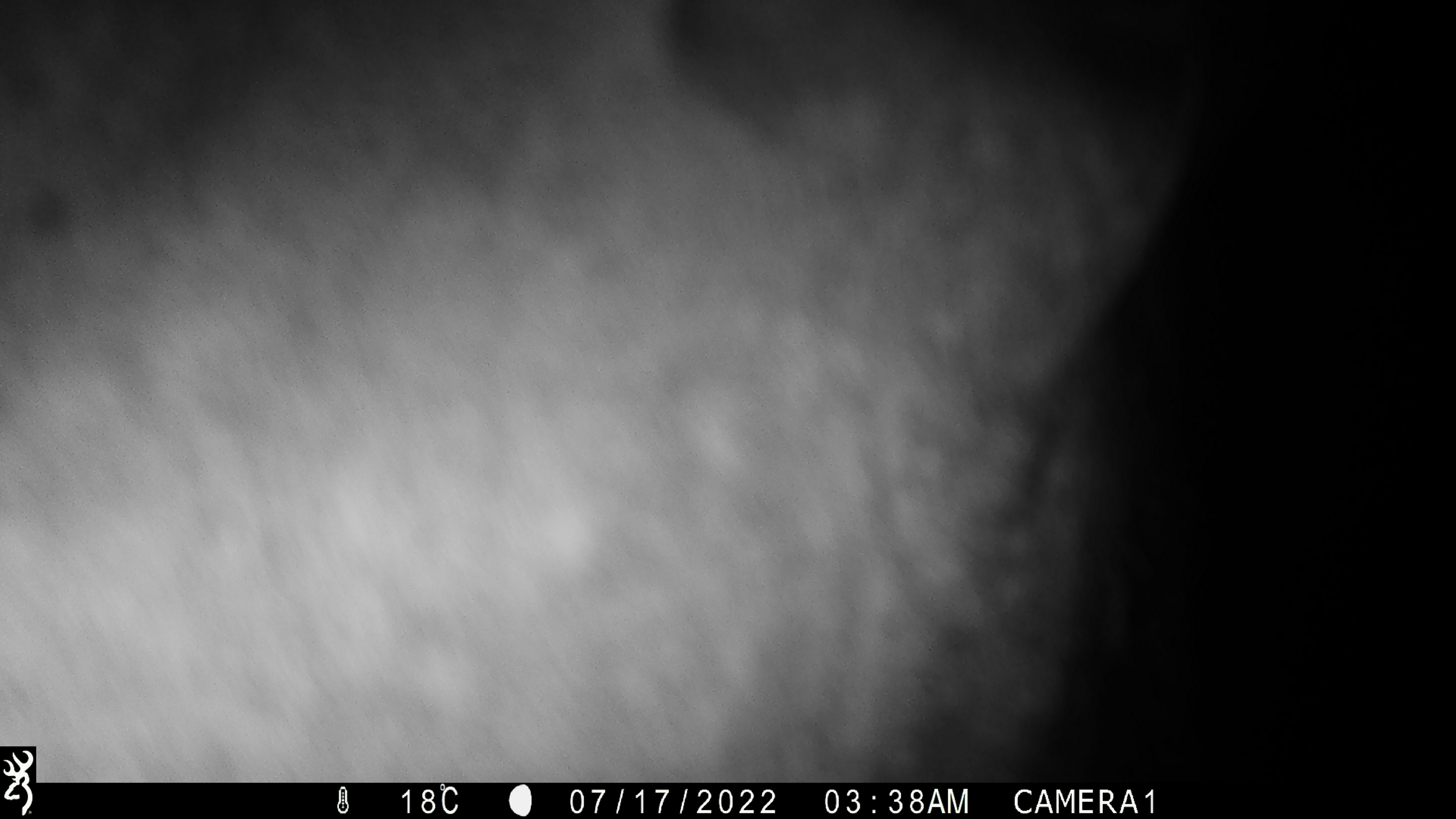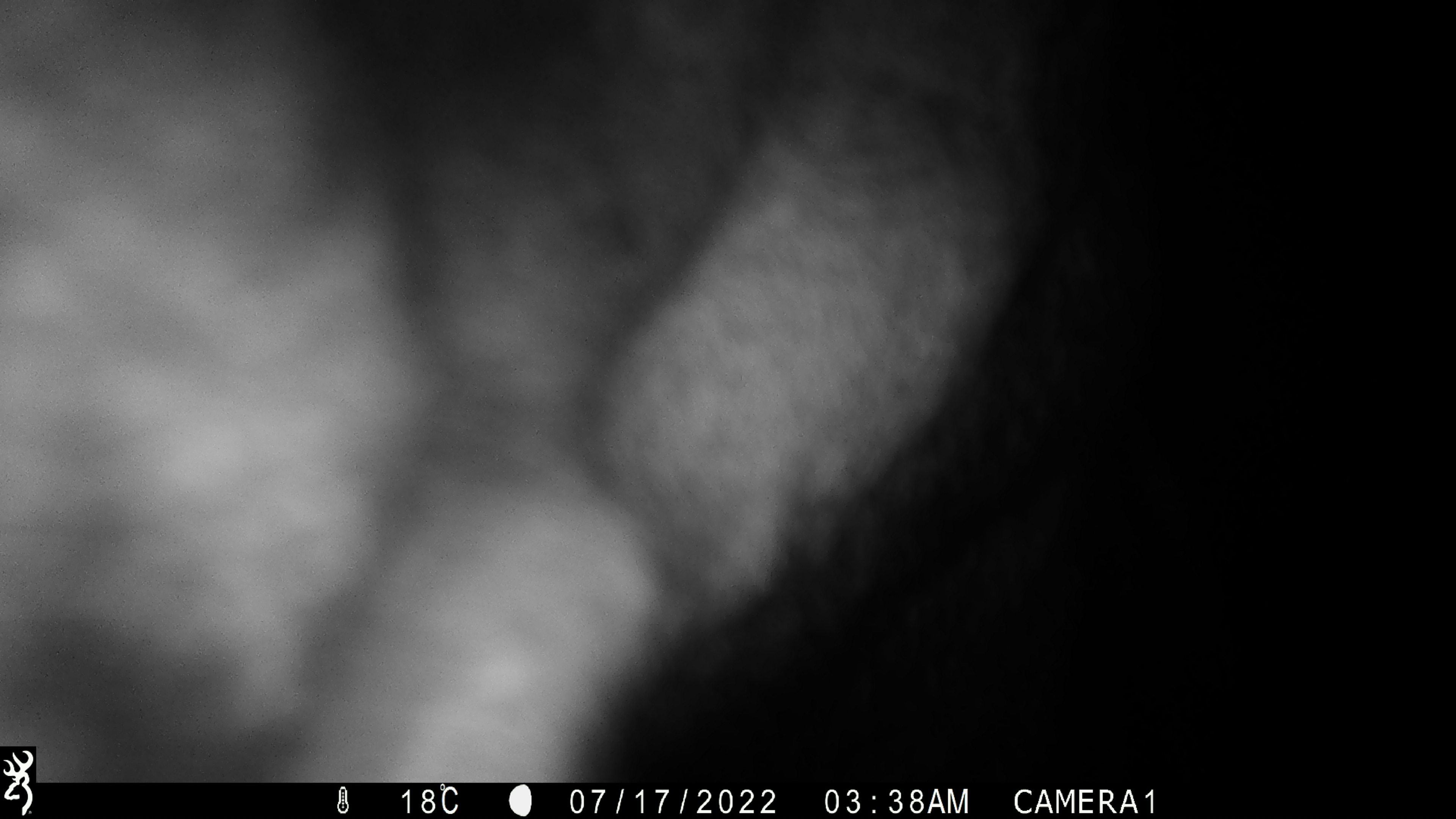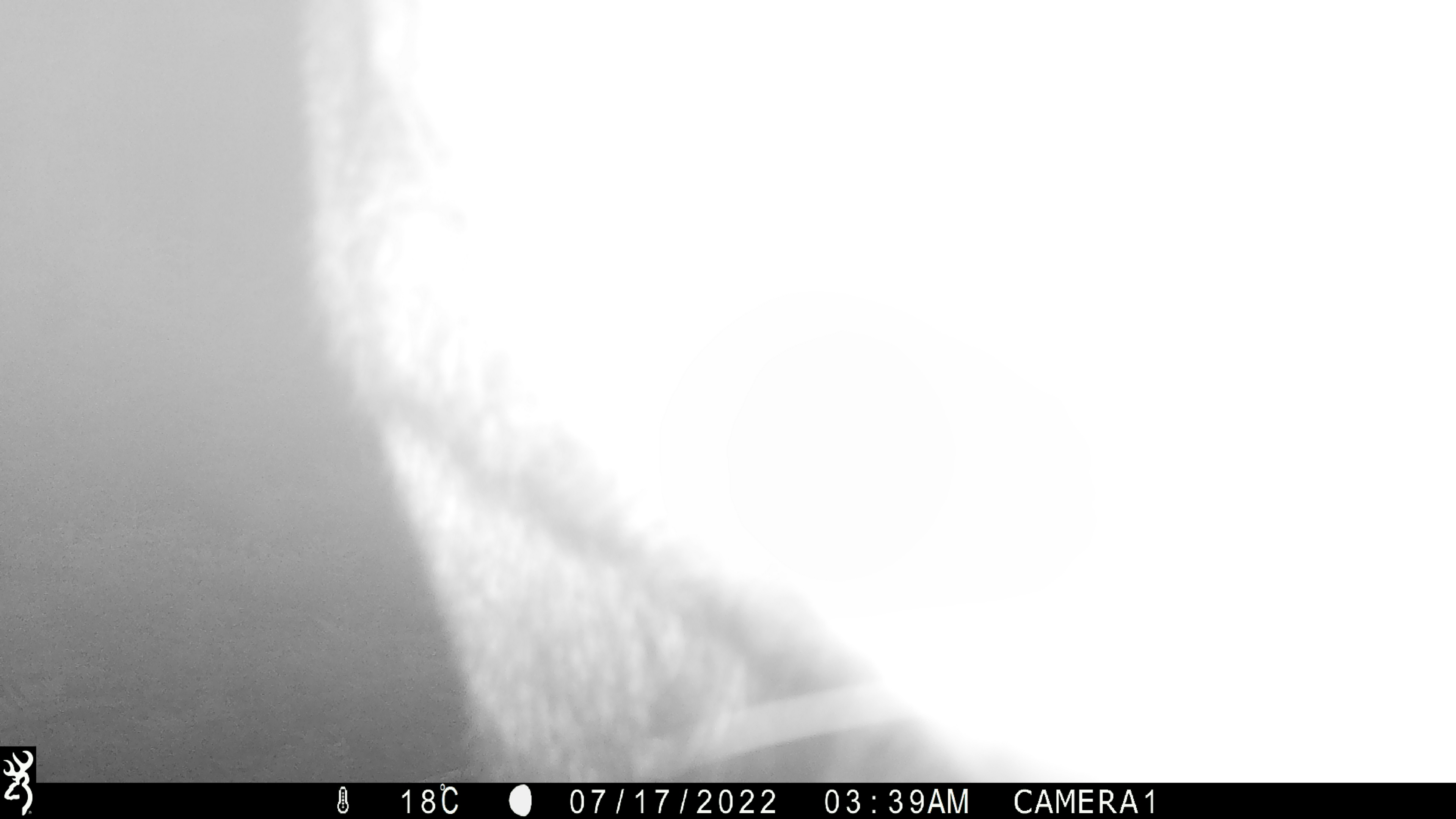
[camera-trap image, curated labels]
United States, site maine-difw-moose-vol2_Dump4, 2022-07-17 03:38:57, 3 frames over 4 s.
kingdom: Animalia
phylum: Chordata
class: Mammalia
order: Artiodactyla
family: Cervidae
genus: Alces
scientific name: Alces alces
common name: moose